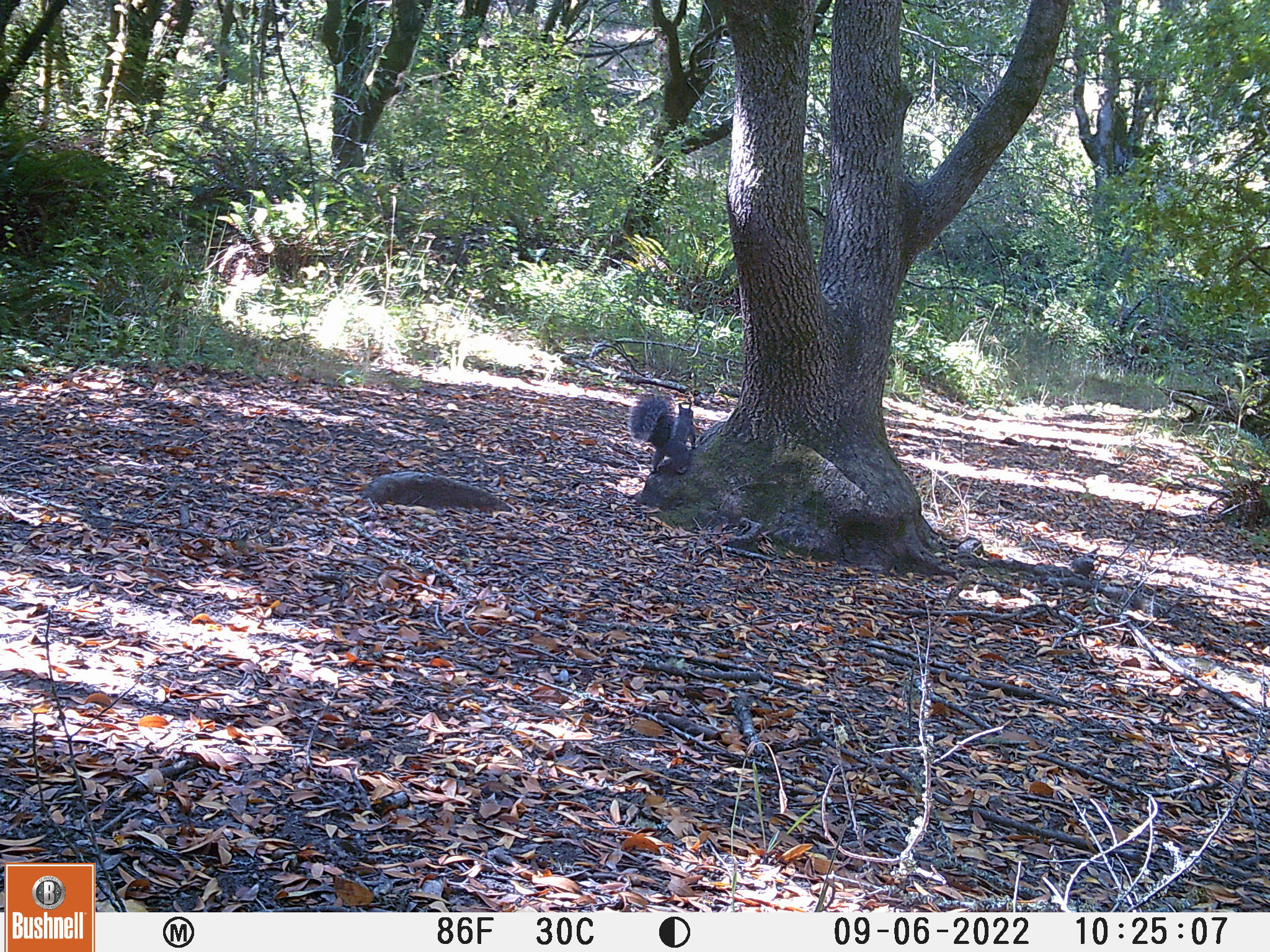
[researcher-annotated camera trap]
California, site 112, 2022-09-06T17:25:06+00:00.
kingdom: Animalia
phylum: Chordata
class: Mammalia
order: Rodentia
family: Sciuridae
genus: Sciurus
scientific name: Sciurus griseus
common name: western gray squirrel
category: western grey squirrel